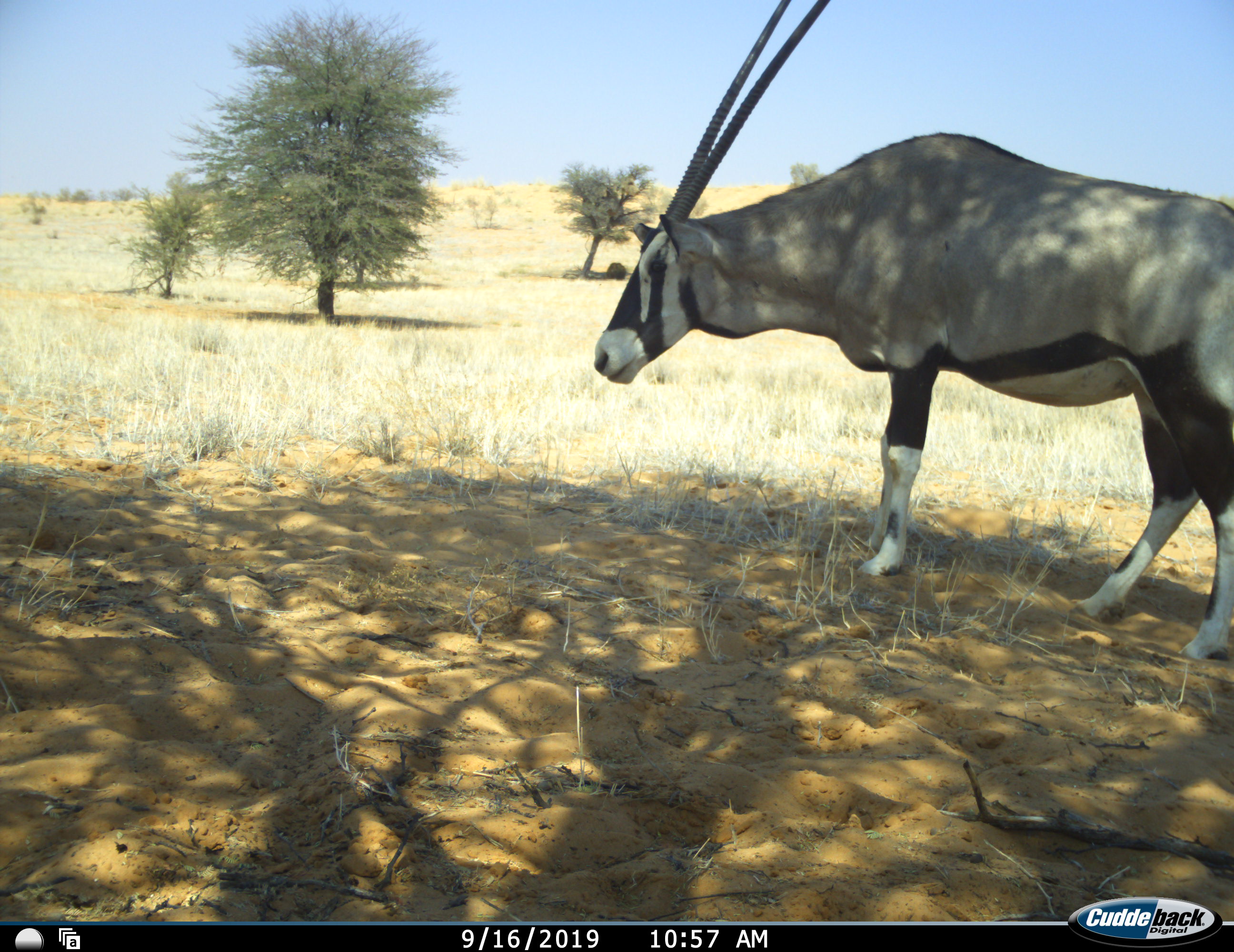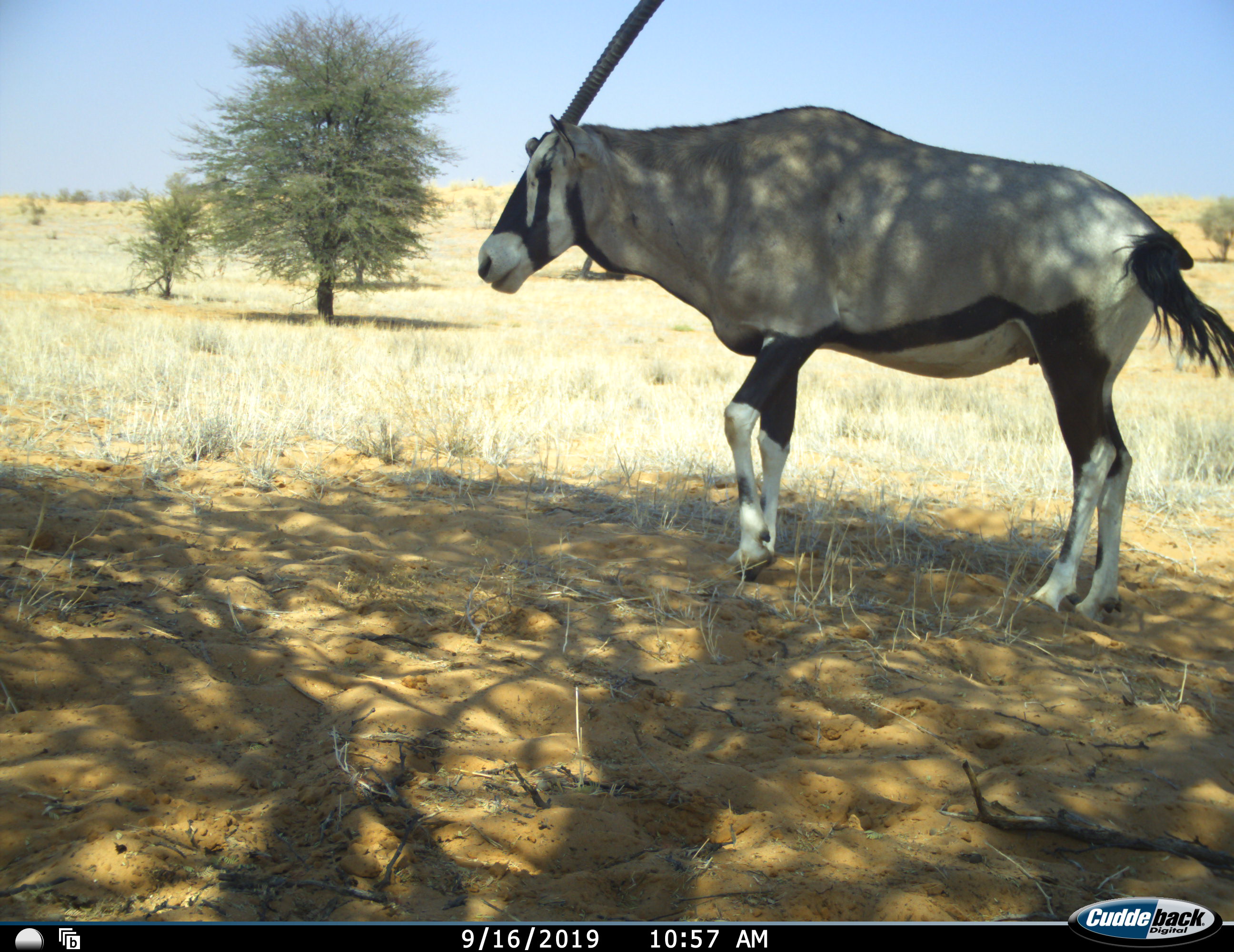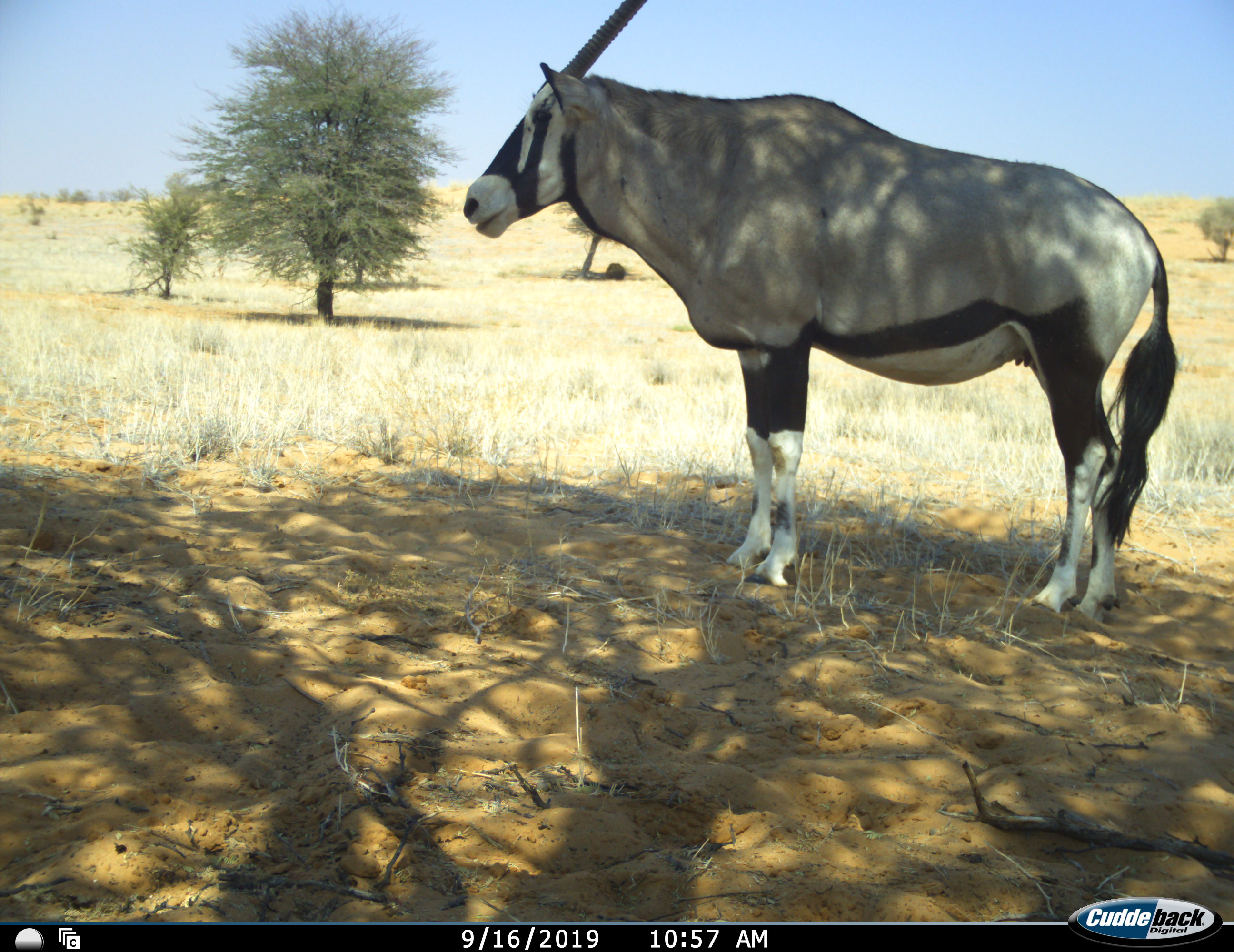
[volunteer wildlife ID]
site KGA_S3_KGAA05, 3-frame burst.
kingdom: Animalia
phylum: Chordata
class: Mammalia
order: Artiodactyla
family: Bovidae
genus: Oryx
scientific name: Oryx gazella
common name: gemsbok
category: oryx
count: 1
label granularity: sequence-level